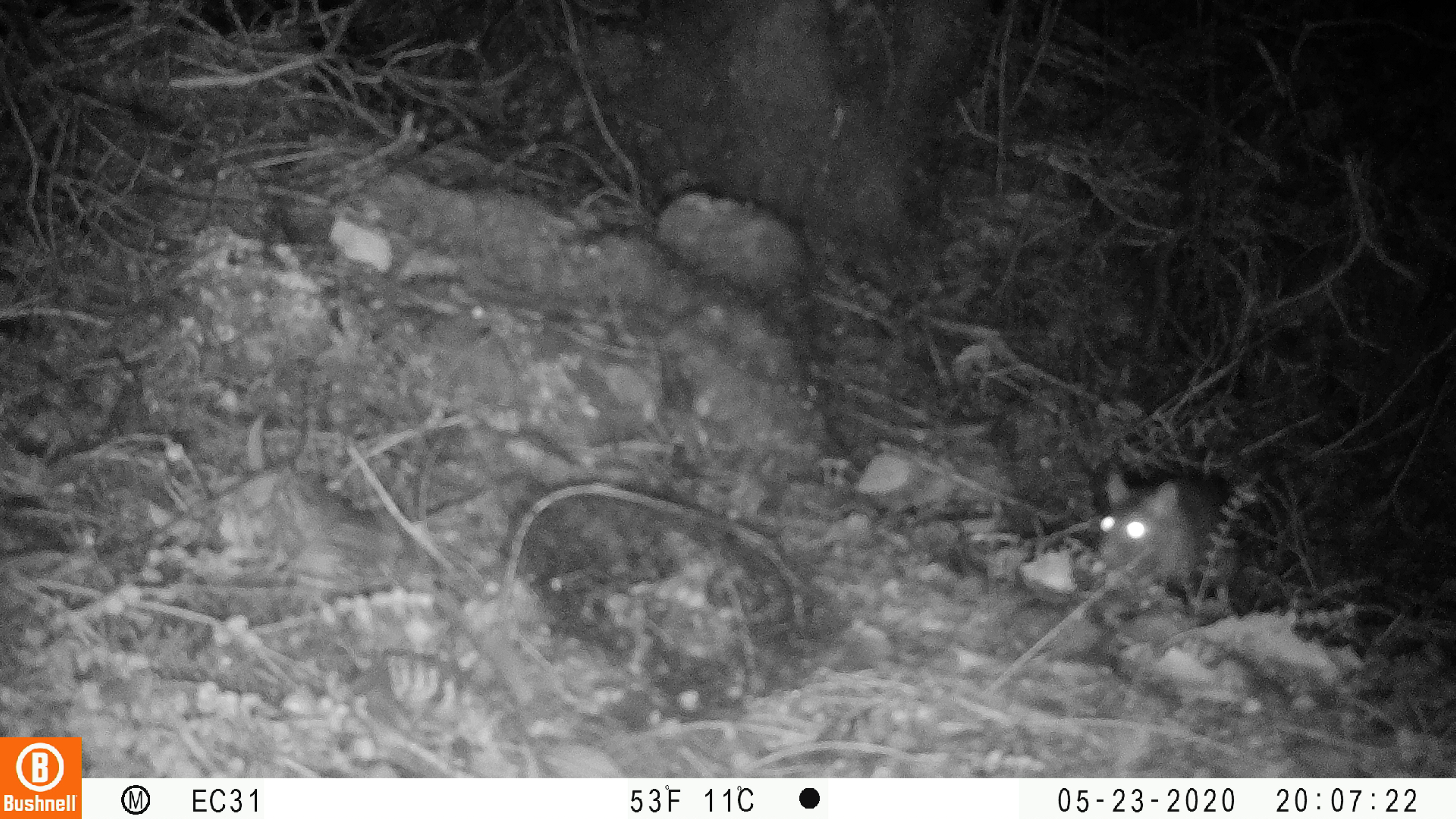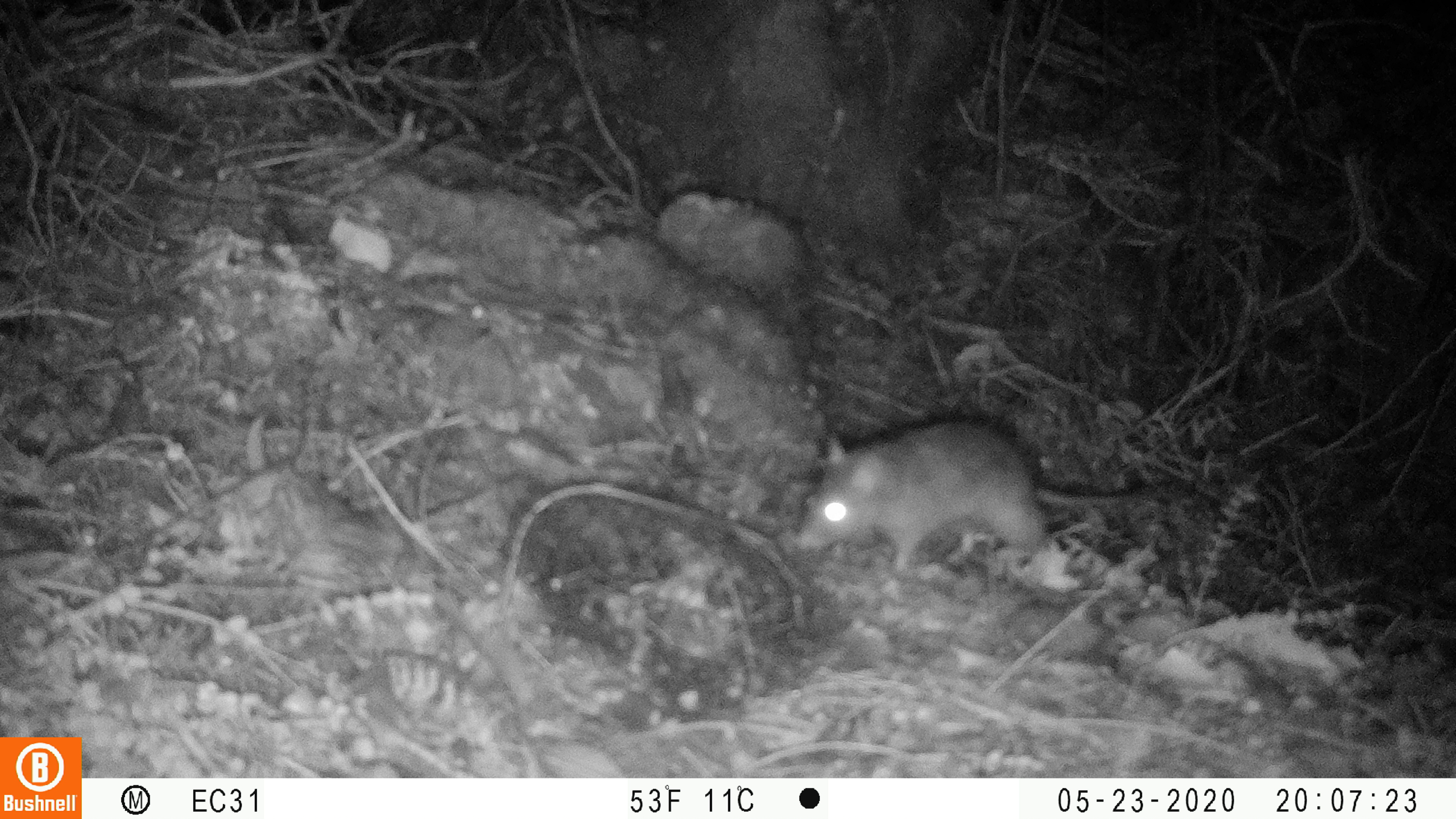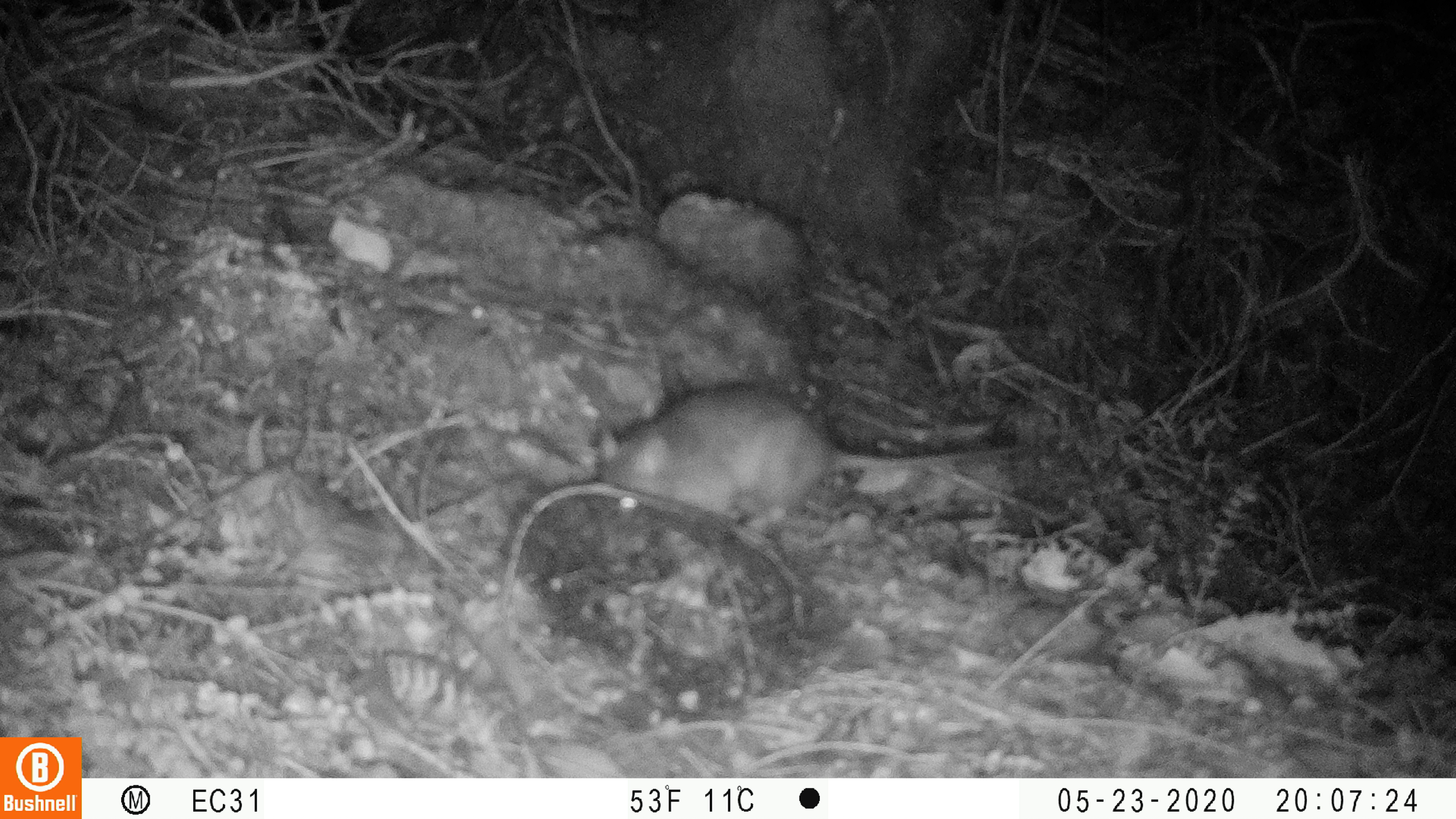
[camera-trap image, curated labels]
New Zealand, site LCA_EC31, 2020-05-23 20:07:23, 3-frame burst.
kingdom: Animalia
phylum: Chordata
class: Mammalia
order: Rodentia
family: Muridae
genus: Rattus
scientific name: Rattus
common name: rat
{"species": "rat (Rattus)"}